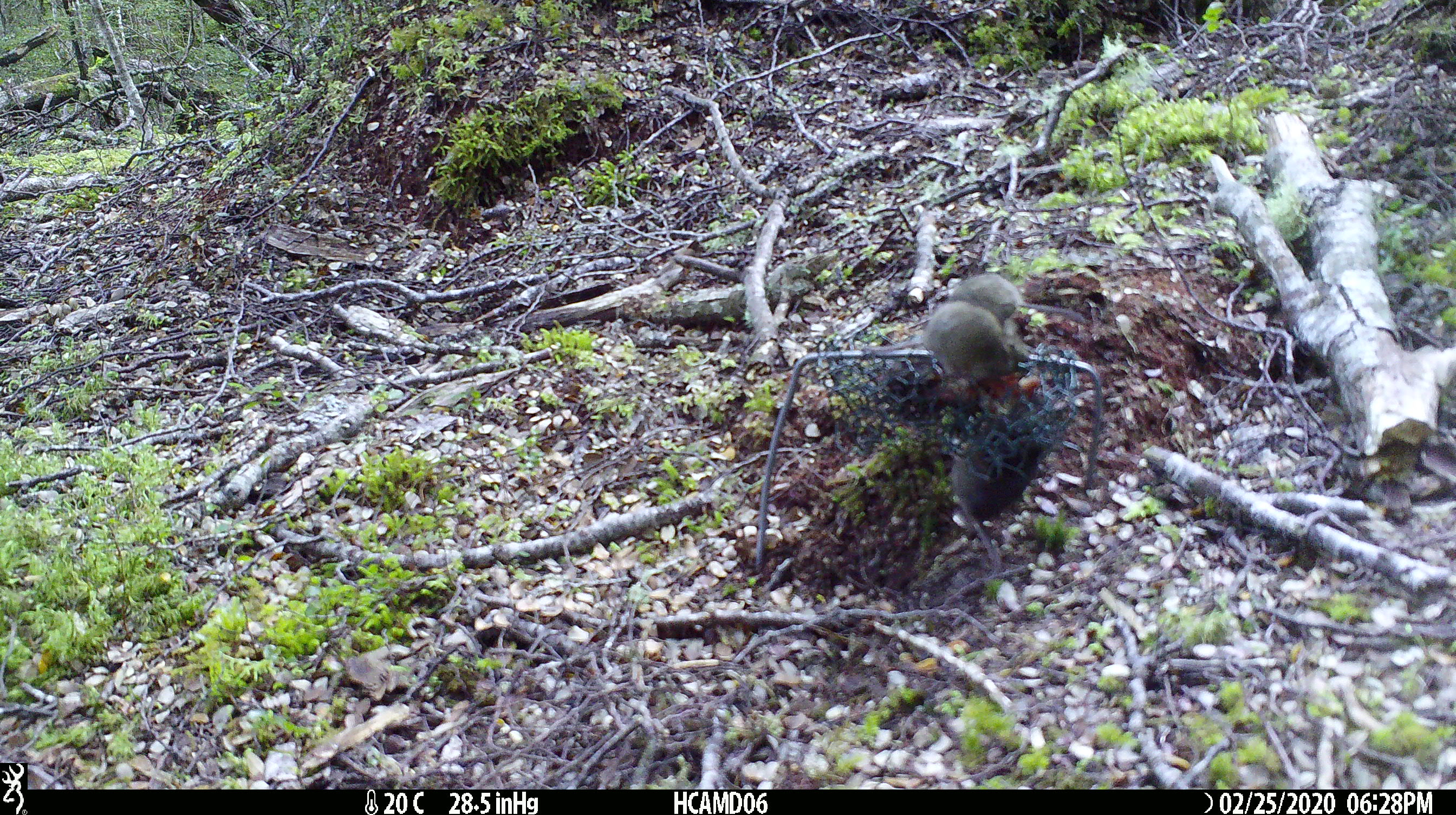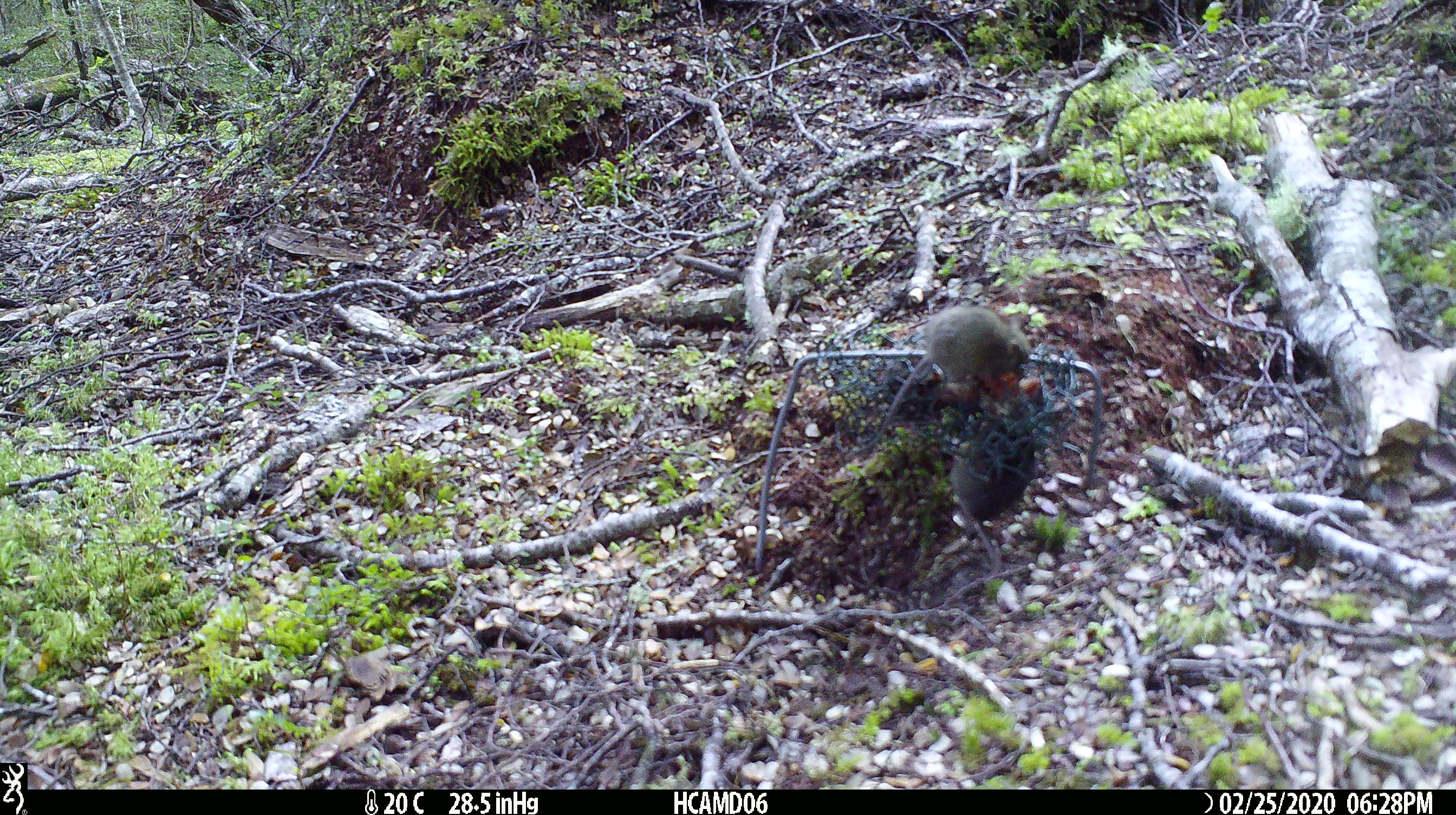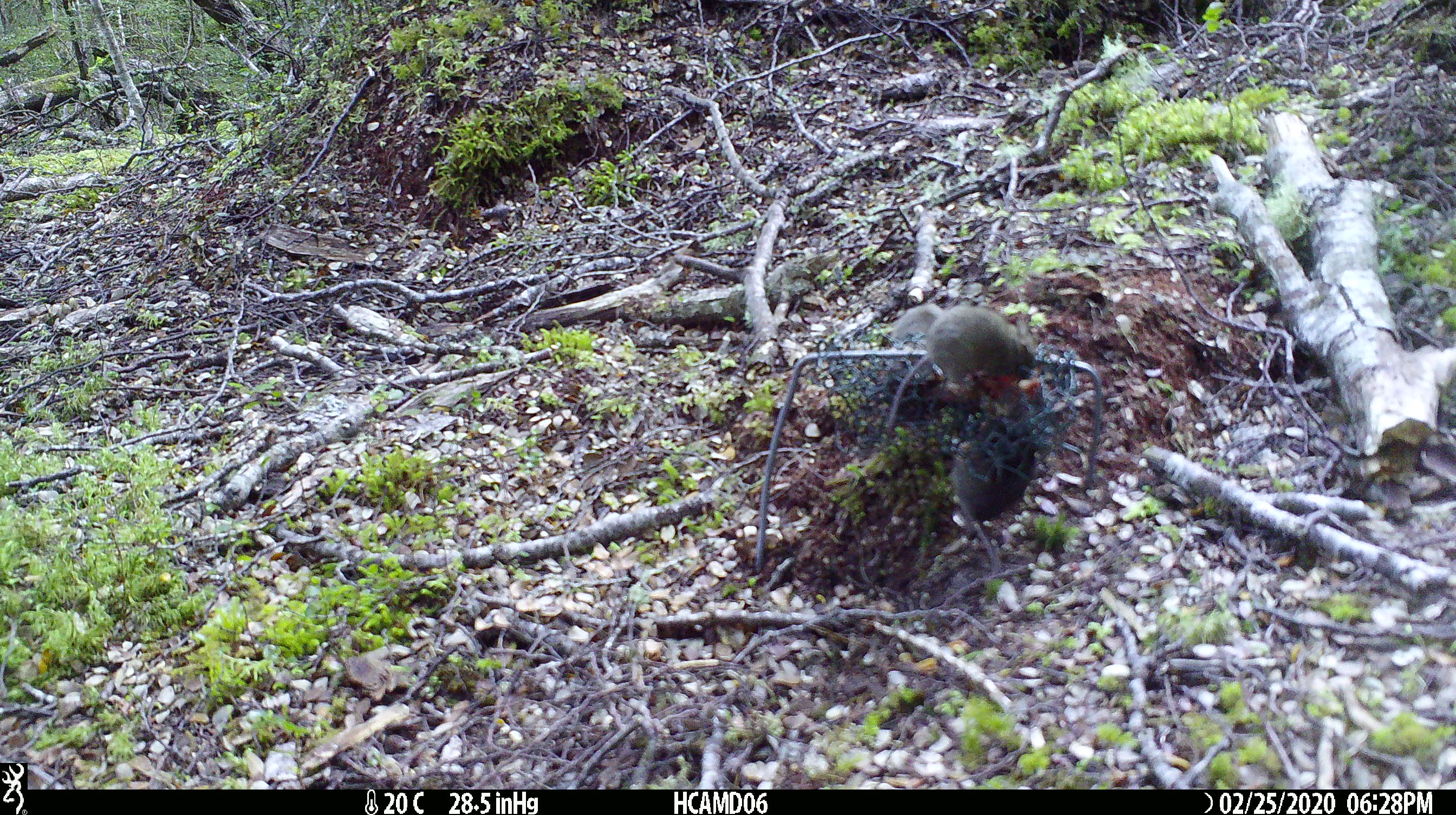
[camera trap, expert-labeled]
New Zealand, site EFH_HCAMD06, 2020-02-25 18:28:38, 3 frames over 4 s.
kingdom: Animalia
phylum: Chordata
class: Mammalia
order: Rodentia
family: Muridae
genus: Mus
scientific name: Mus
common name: mouse